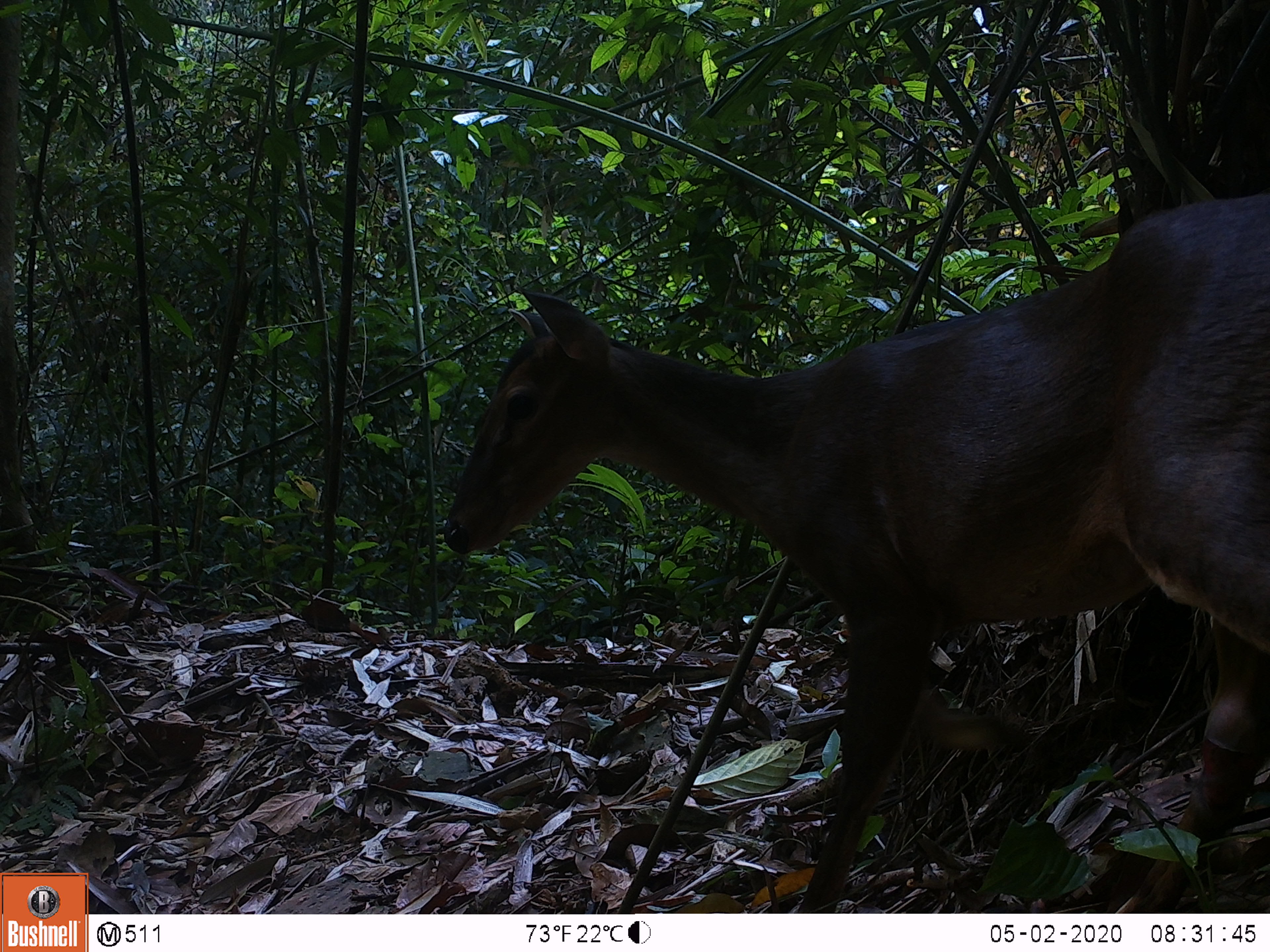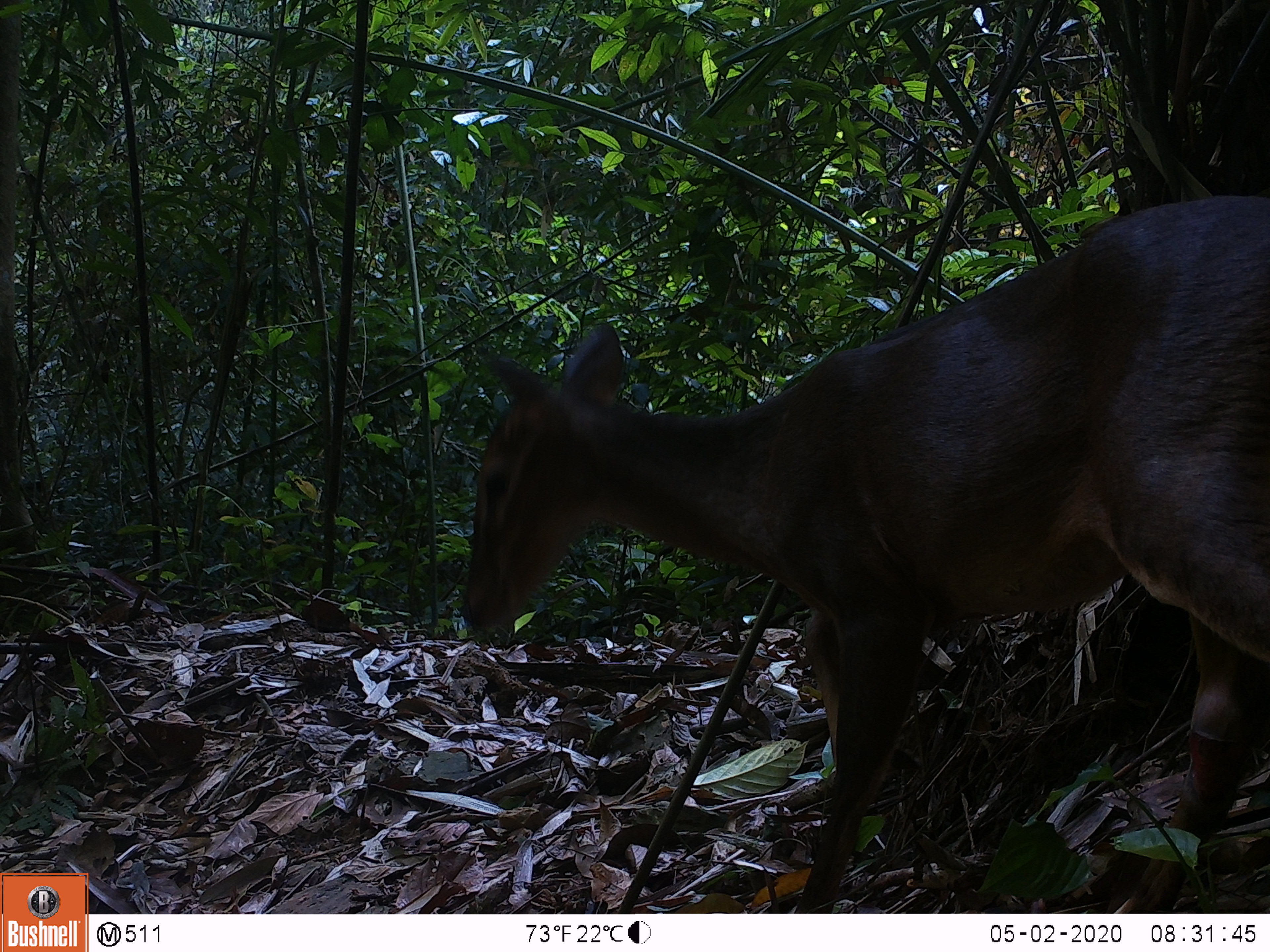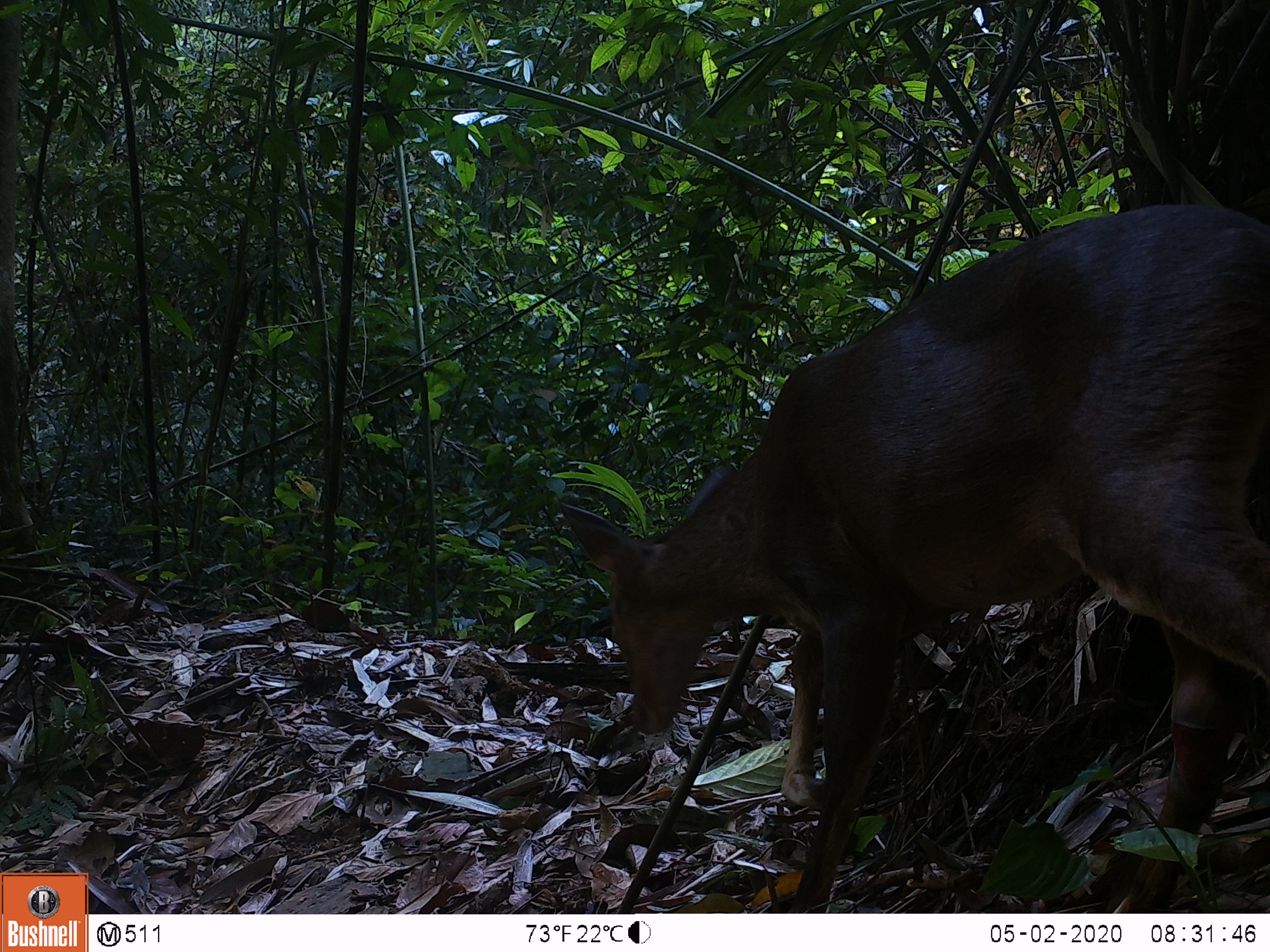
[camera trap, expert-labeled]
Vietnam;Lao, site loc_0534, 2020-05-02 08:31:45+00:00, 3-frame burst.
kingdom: Animalia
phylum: Chordata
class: Mammalia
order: Artiodactyla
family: Cervidae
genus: Muntiacus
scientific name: Muntiacus vuquangensis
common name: large-antlered muntjac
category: large antlered muntjac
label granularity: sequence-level